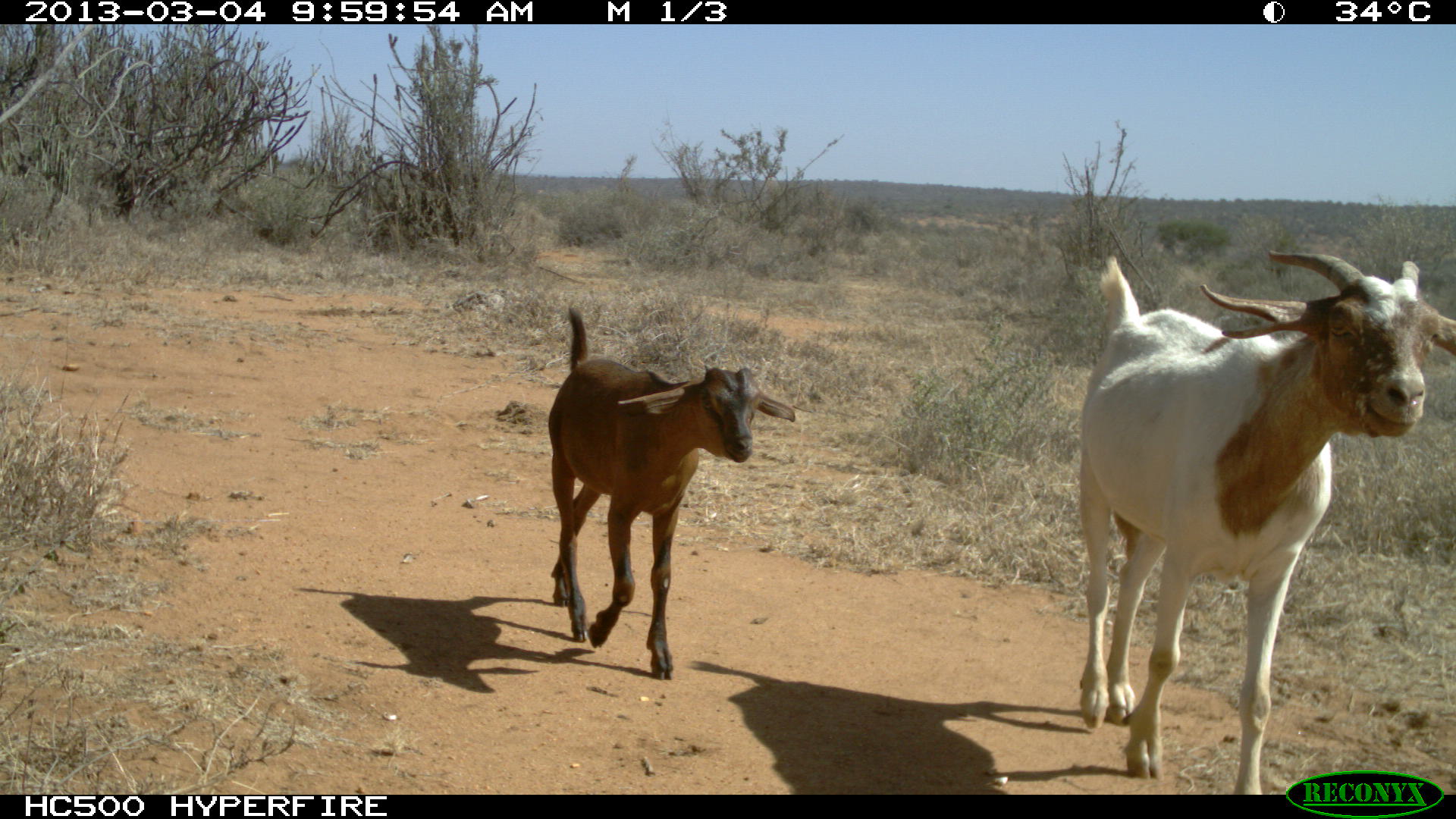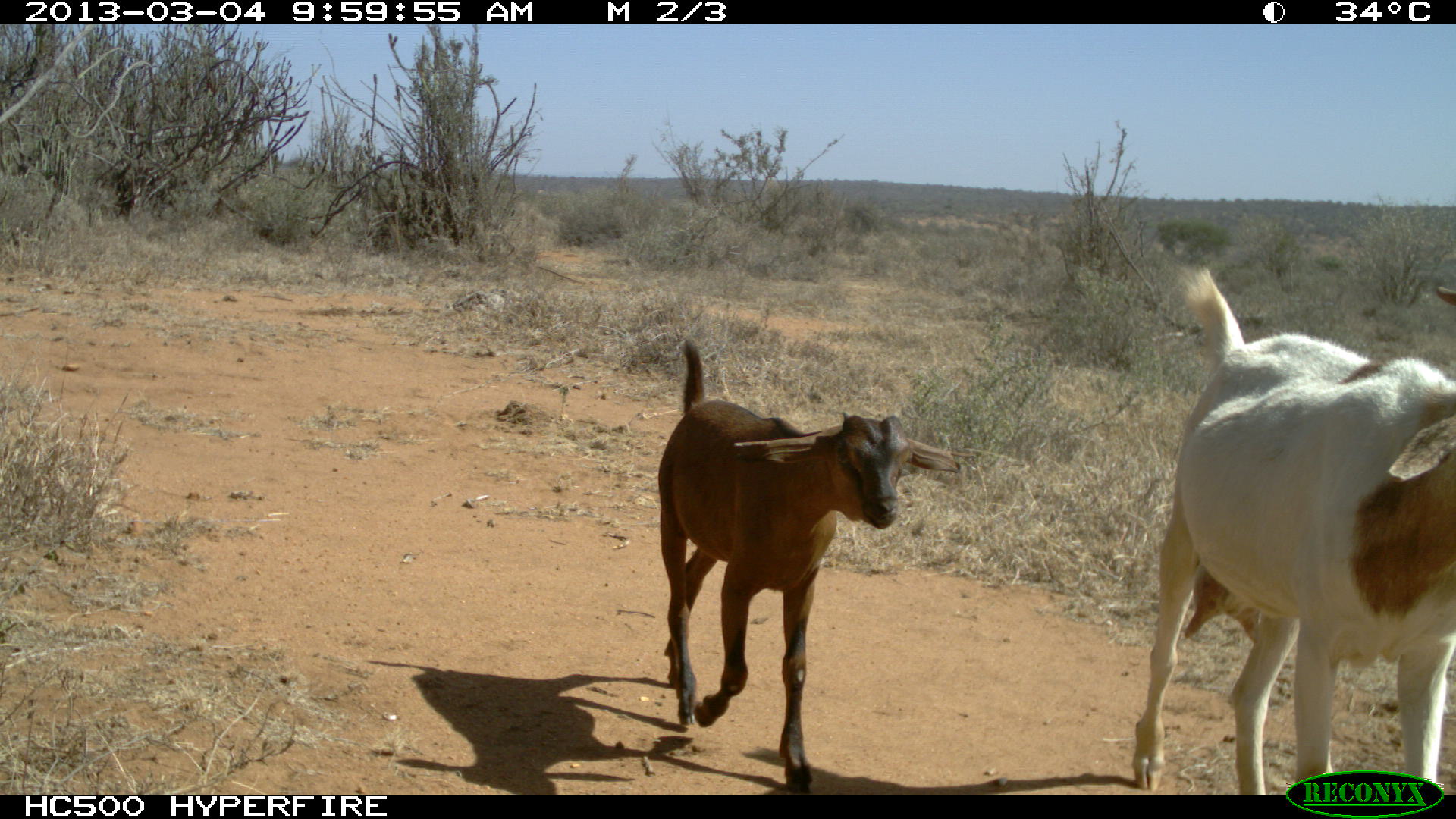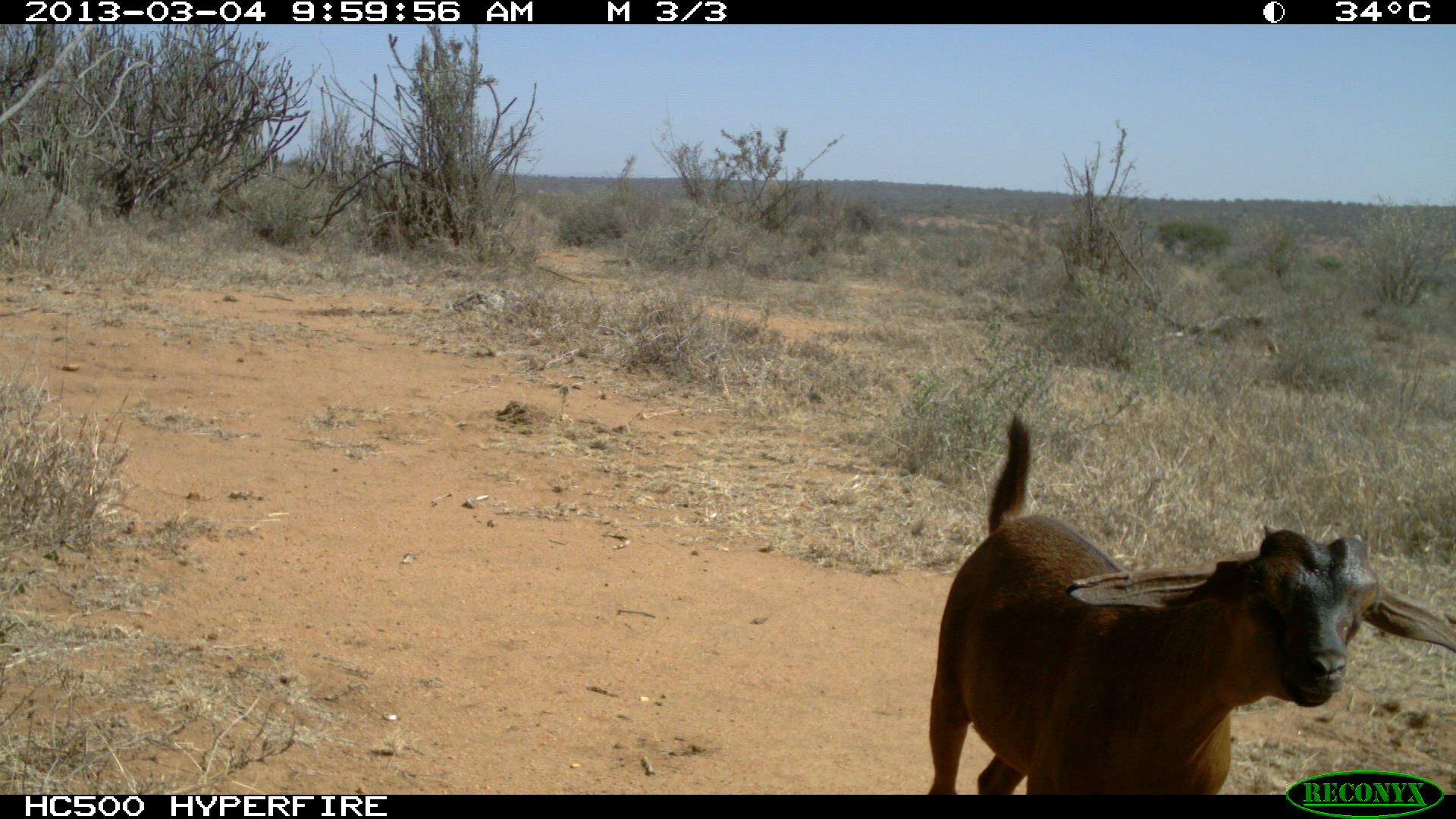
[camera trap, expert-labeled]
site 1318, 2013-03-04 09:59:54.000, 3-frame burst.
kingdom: Animalia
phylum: Chordata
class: Mammalia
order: Artiodactyla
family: Bovidae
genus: Capra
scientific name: Capra aegagrus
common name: wild goat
Capra aegagrus (wild goat), count 2.